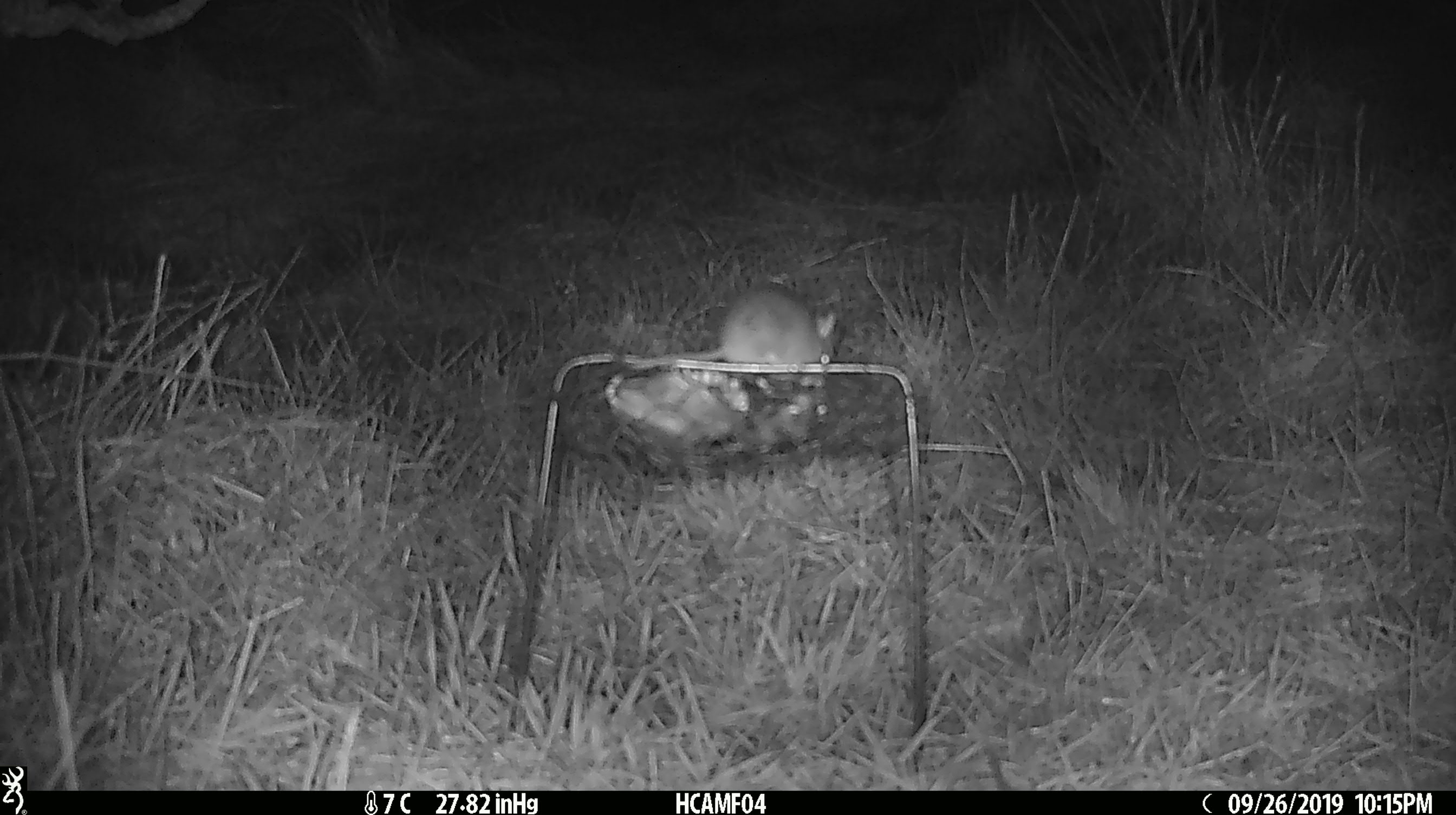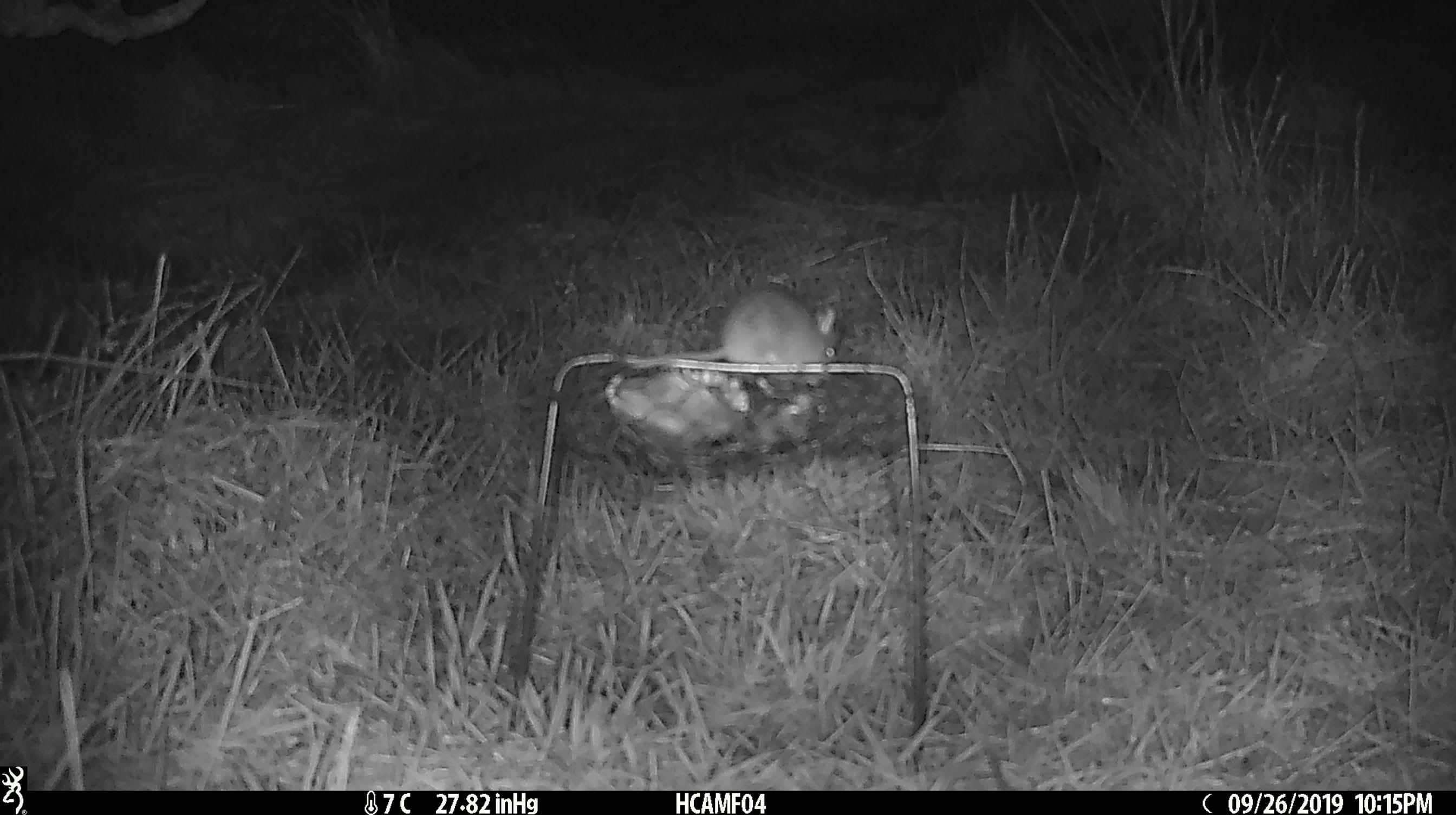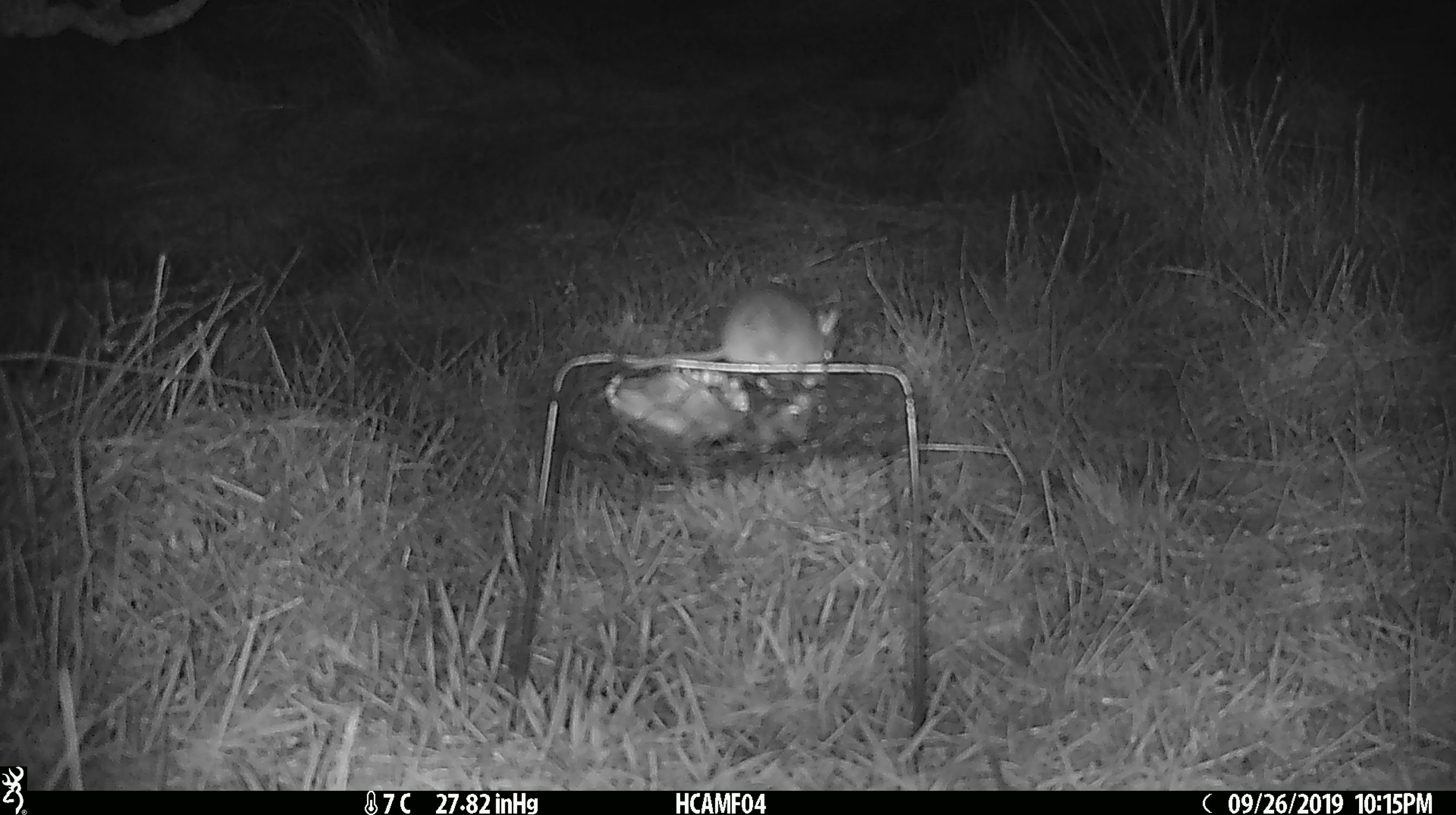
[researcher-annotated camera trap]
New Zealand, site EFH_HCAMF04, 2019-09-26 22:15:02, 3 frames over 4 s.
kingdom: Animalia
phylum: Chordata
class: Mammalia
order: Rodentia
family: Muridae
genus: Mus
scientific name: Mus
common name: mouse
Mouse (Mus).